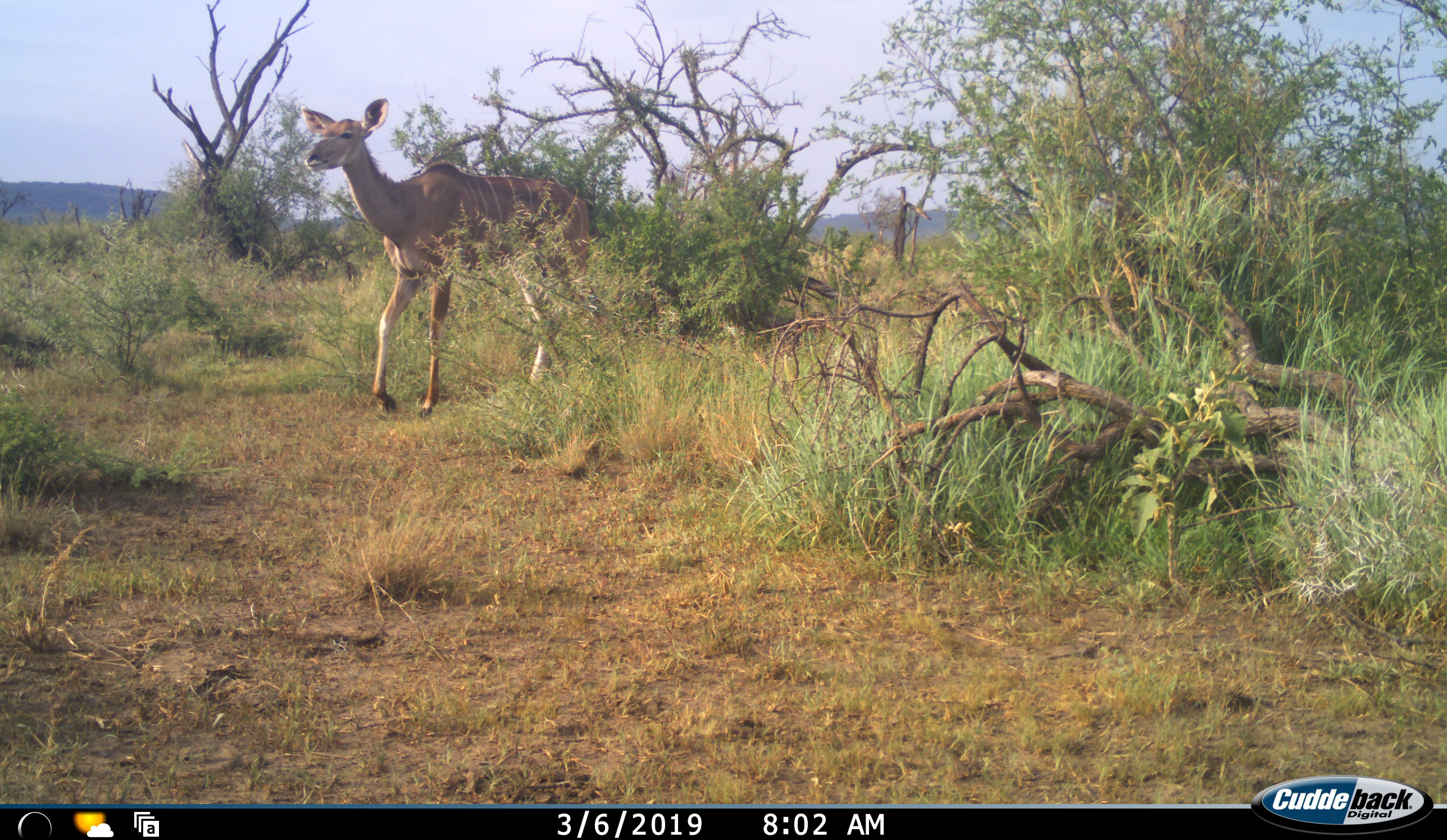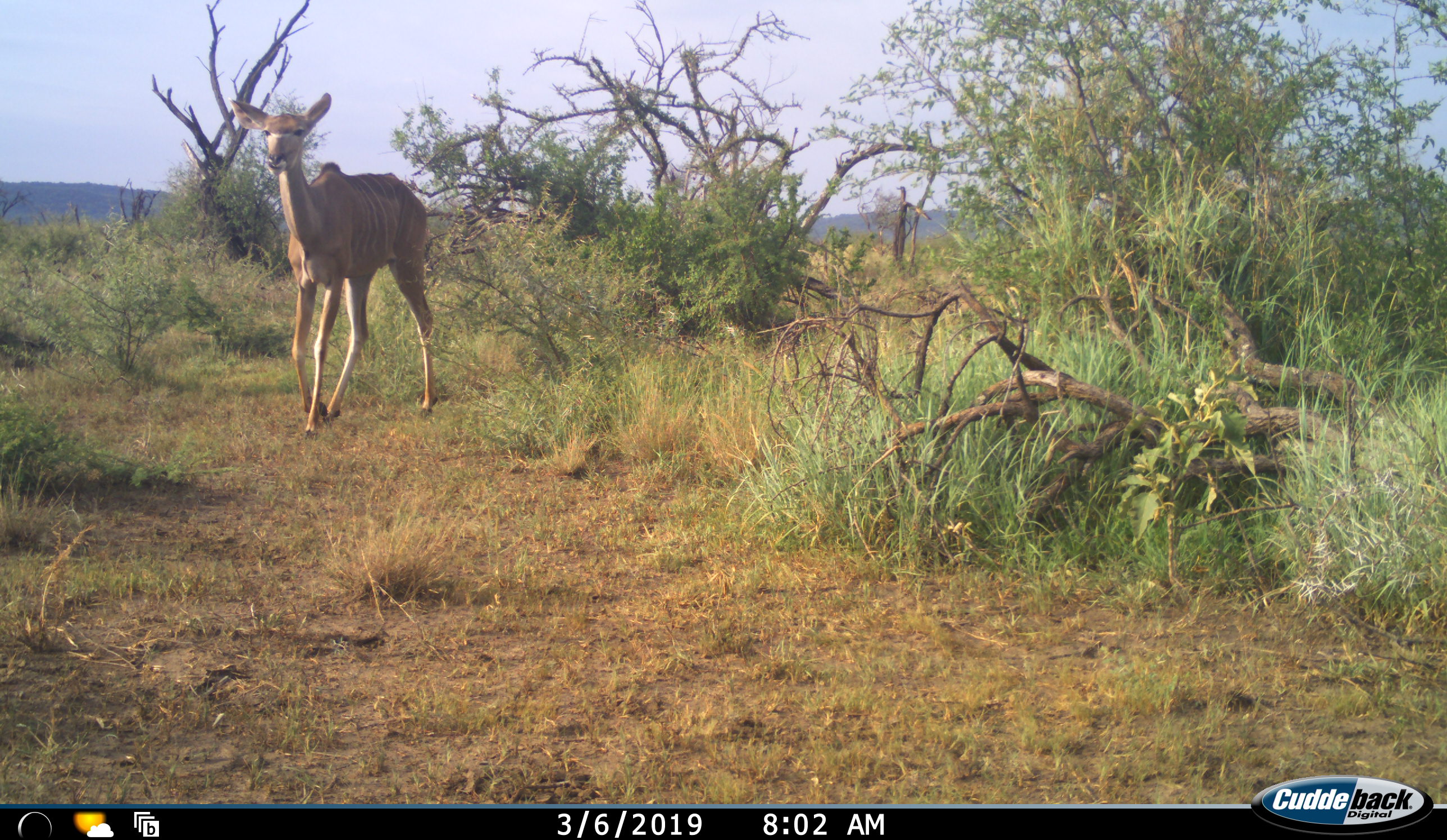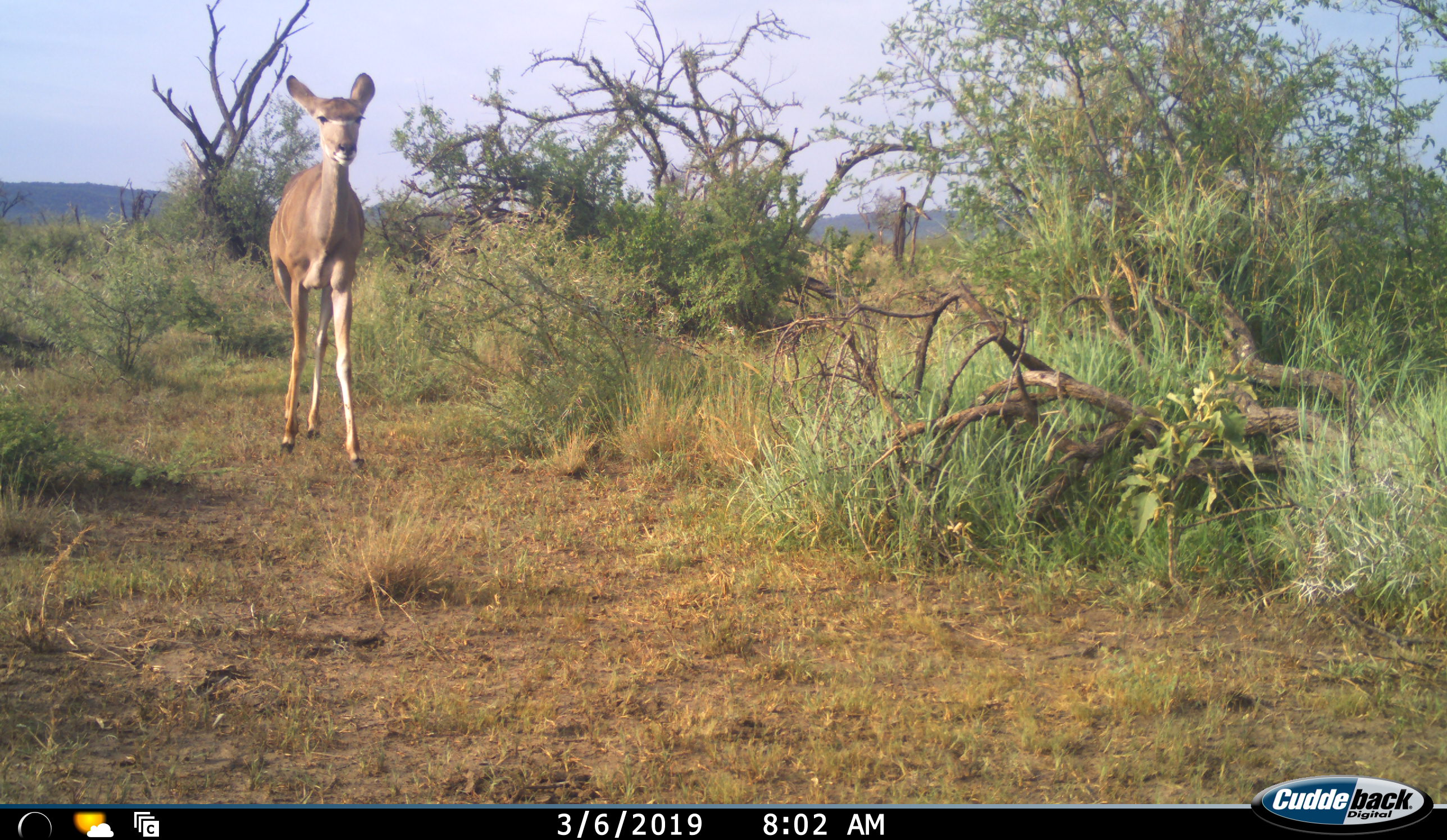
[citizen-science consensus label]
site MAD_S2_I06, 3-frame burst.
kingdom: Animalia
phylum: Chordata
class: Mammalia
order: Artiodactyla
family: Bovidae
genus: Tragelaphus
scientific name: Tragelaphus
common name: kudu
Kudu (Tragelaphus), count 1. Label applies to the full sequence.